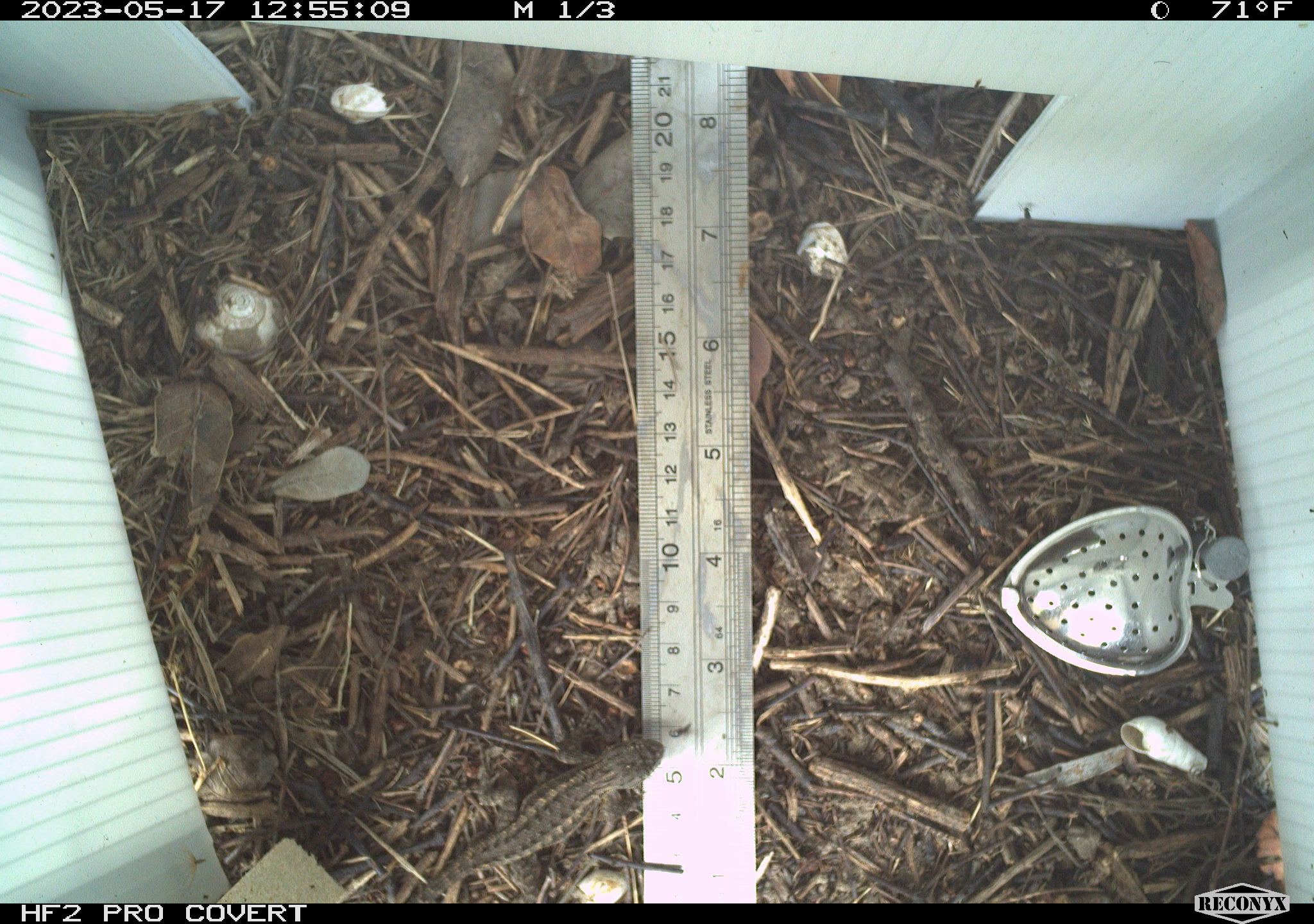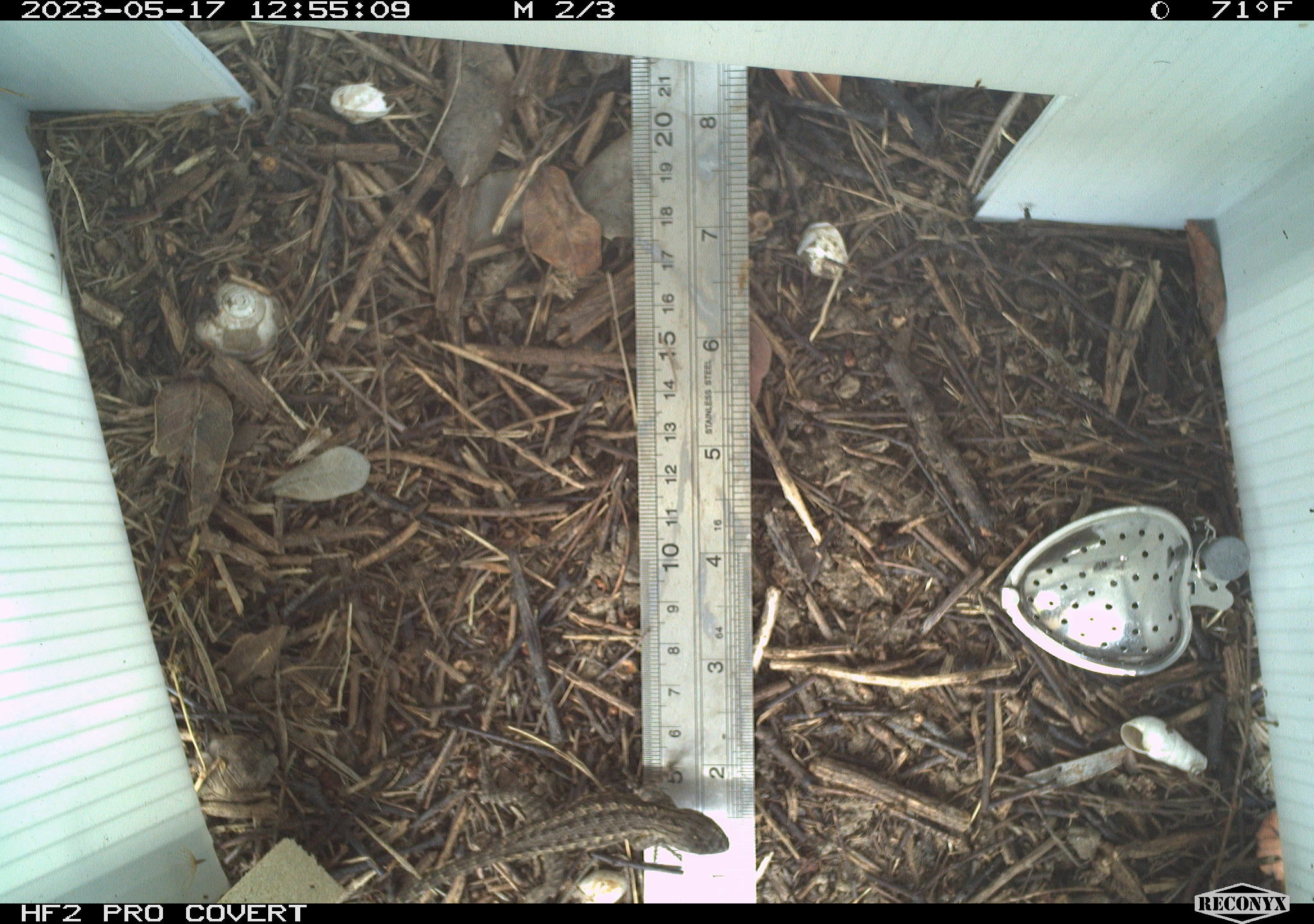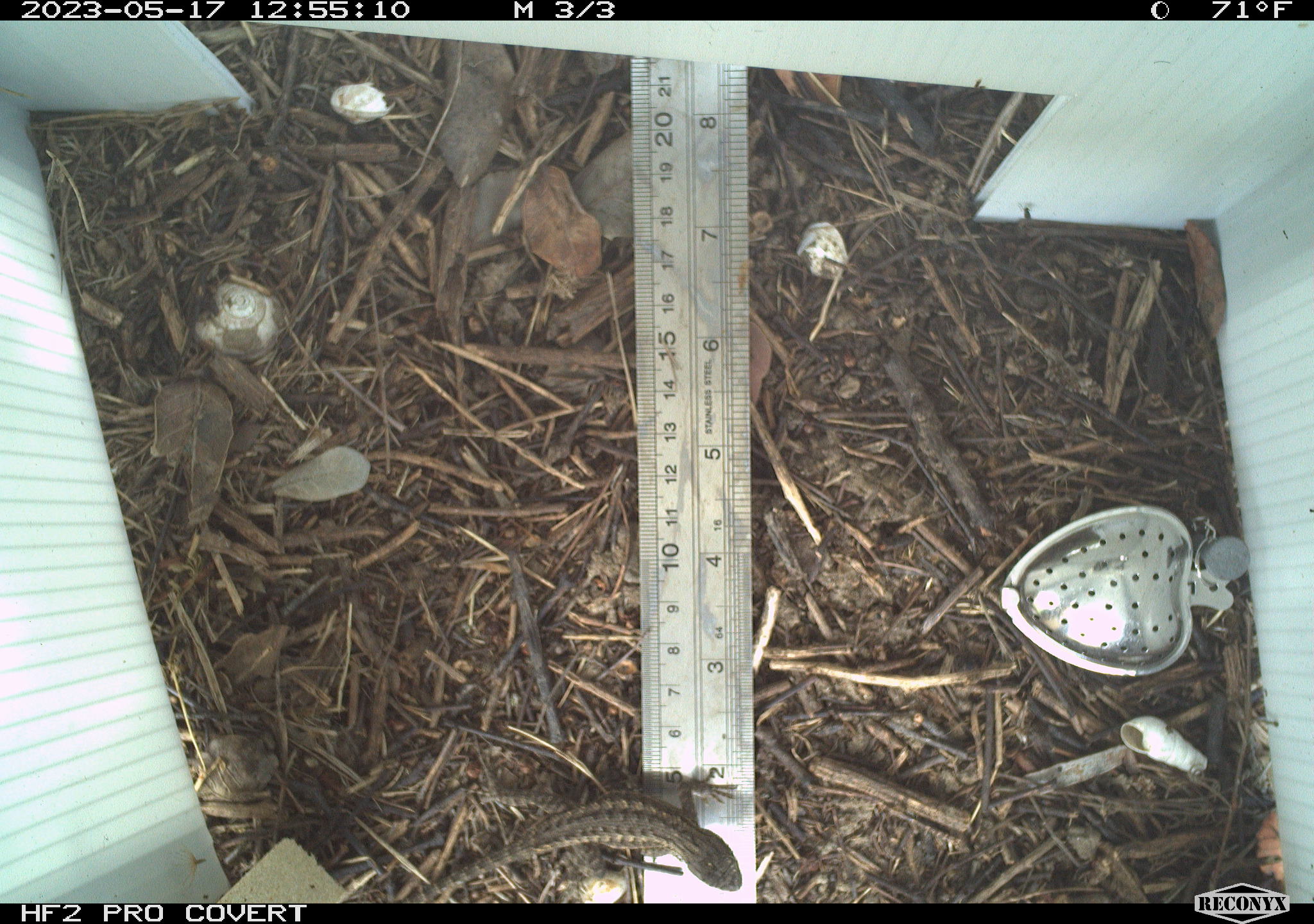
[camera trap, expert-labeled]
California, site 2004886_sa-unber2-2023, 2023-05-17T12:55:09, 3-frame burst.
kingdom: Animalia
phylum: Chordata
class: Reptilia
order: Squamata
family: Phrynosomatidae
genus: Sceloporus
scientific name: Sceloporus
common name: spiny lizards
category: sceloporus species